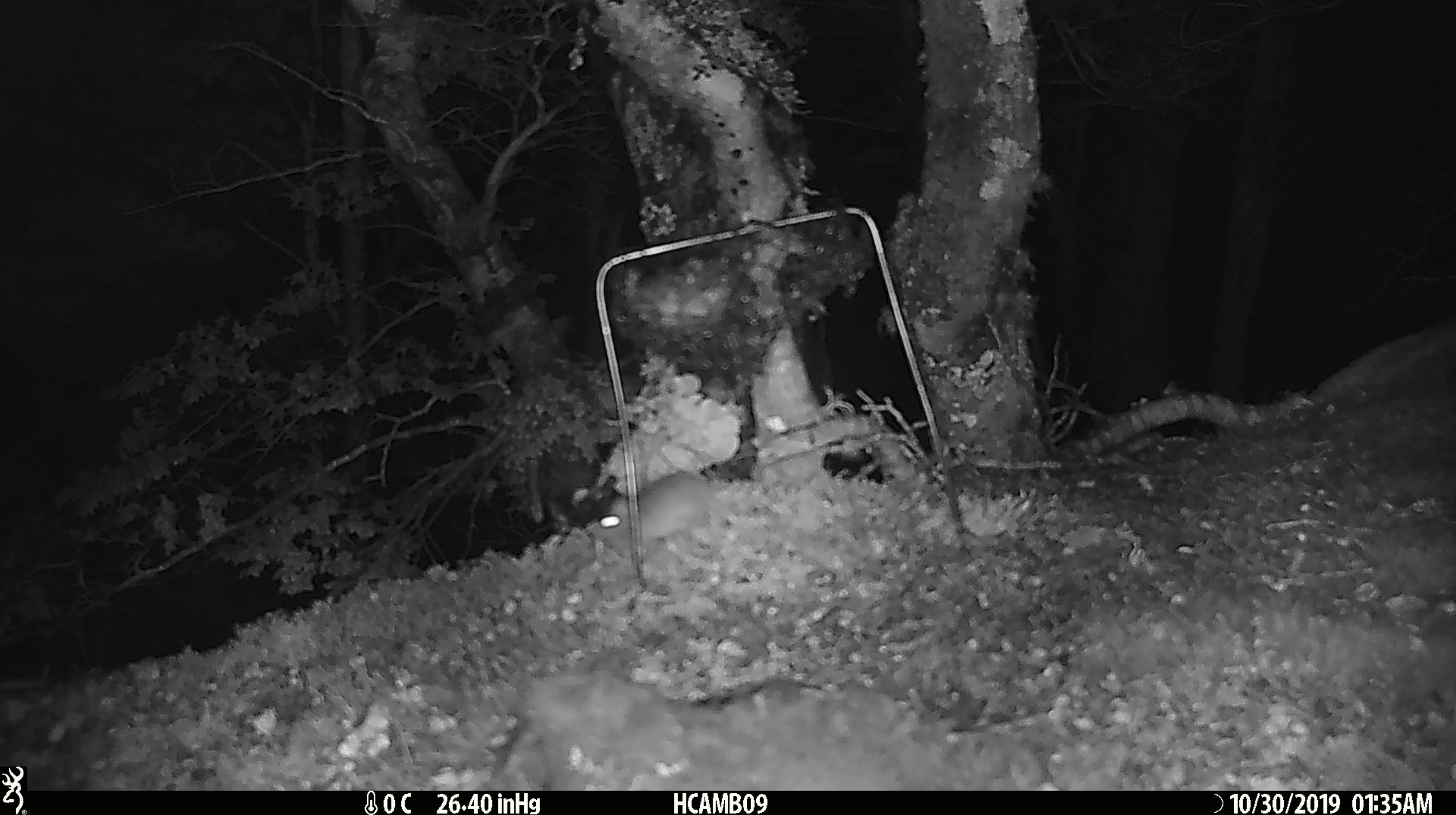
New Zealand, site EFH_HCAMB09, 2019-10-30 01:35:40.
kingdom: Animalia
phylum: Chordata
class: Mammalia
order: Rodentia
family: Muridae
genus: Mus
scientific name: Mus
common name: mouse